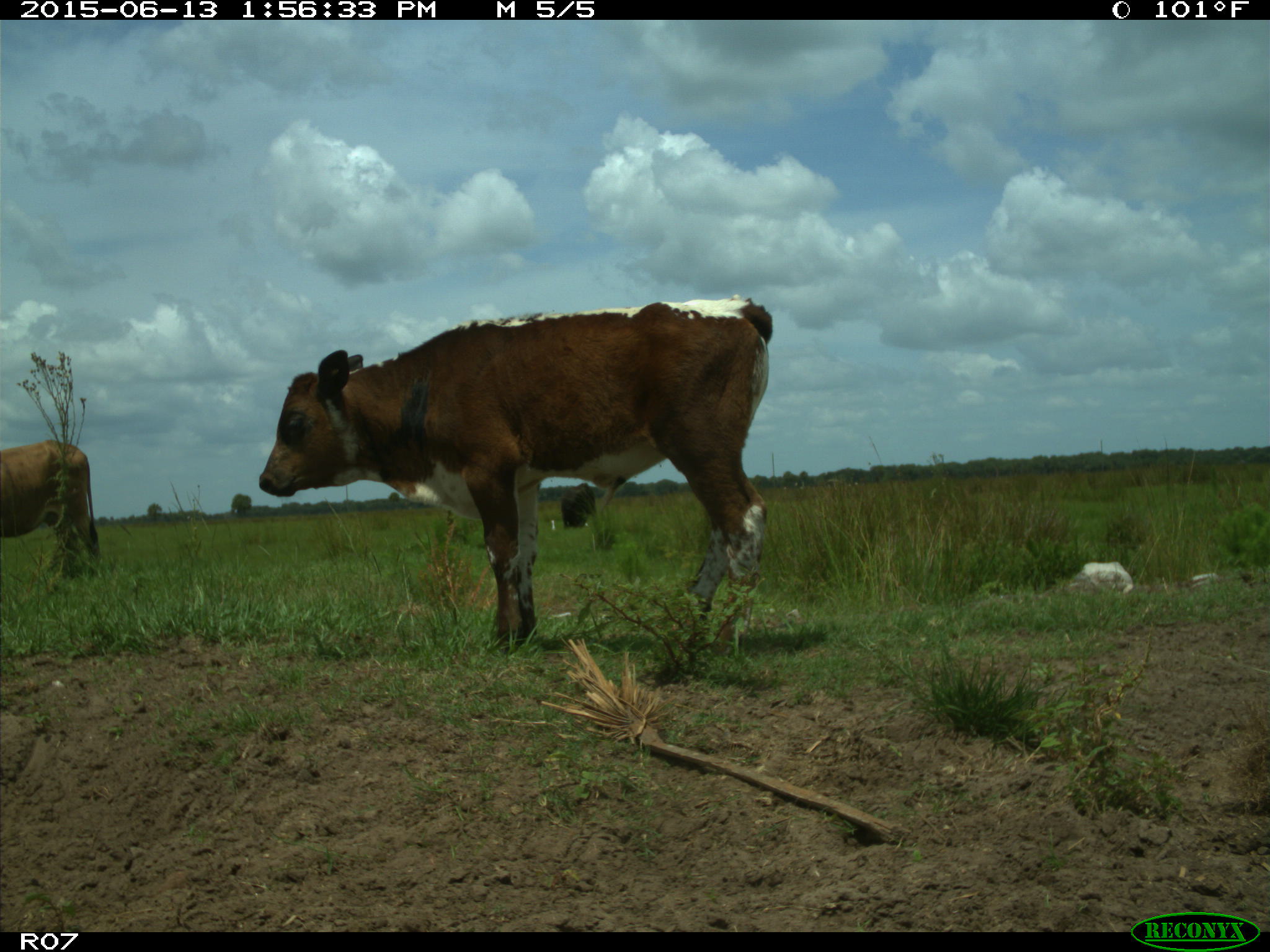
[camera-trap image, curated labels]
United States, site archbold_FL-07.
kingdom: Animalia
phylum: Chordata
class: Mammalia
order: Artiodactyla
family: Bovidae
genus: Bos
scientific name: Bos taurus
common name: domestic cow